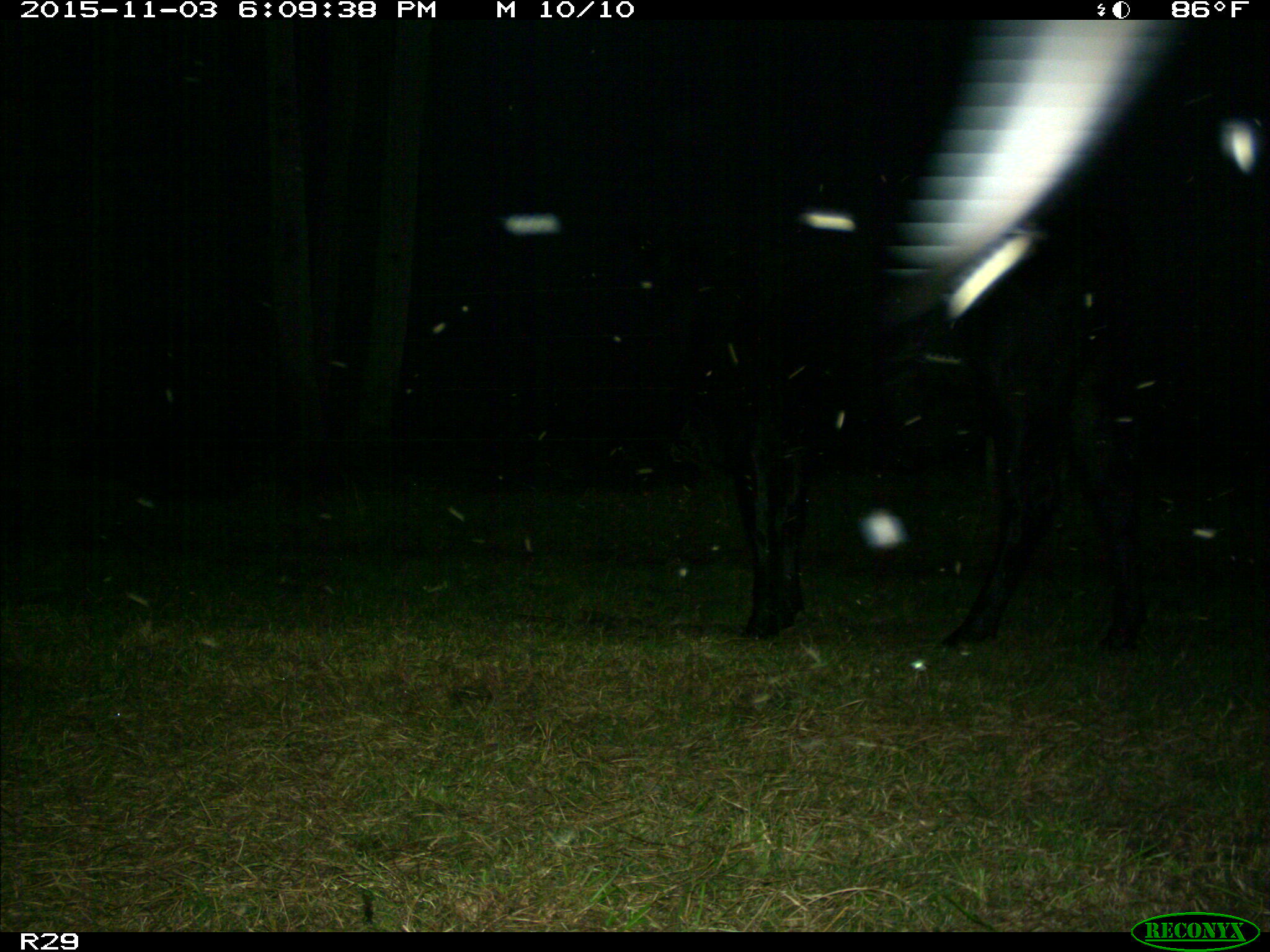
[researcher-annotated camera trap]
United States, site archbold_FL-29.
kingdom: Animalia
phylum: Chordata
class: Mammalia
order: Artiodactyla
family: Bovidae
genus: Bos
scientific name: Bos taurus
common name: domestic cow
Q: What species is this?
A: Bos taurus (domestic cow).